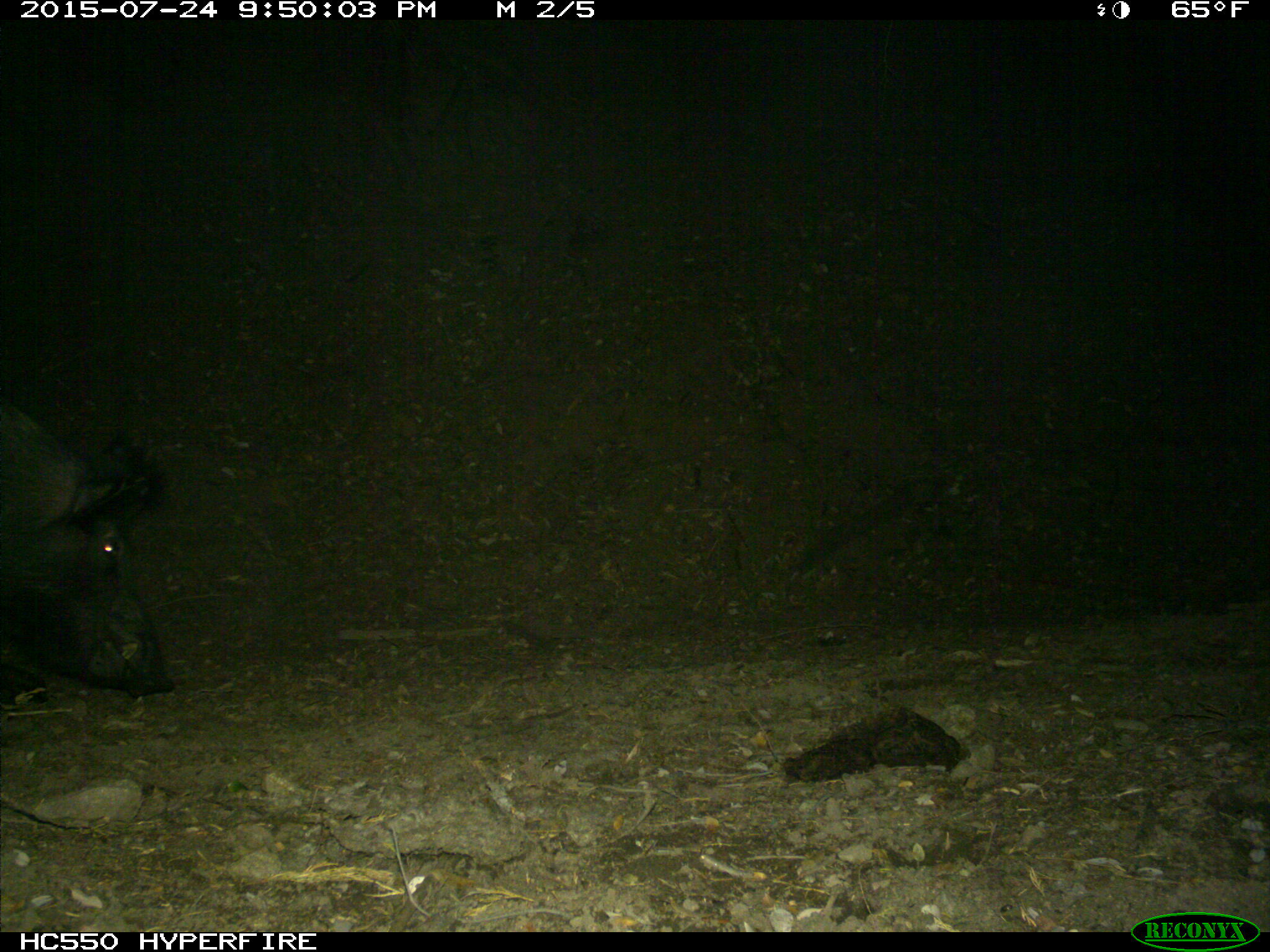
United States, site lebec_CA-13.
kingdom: Animalia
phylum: Chordata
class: Mammalia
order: Artiodactyla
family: Suidae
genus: Sus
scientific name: Sus scrofa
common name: wild boar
Sus scrofa (wild boar).